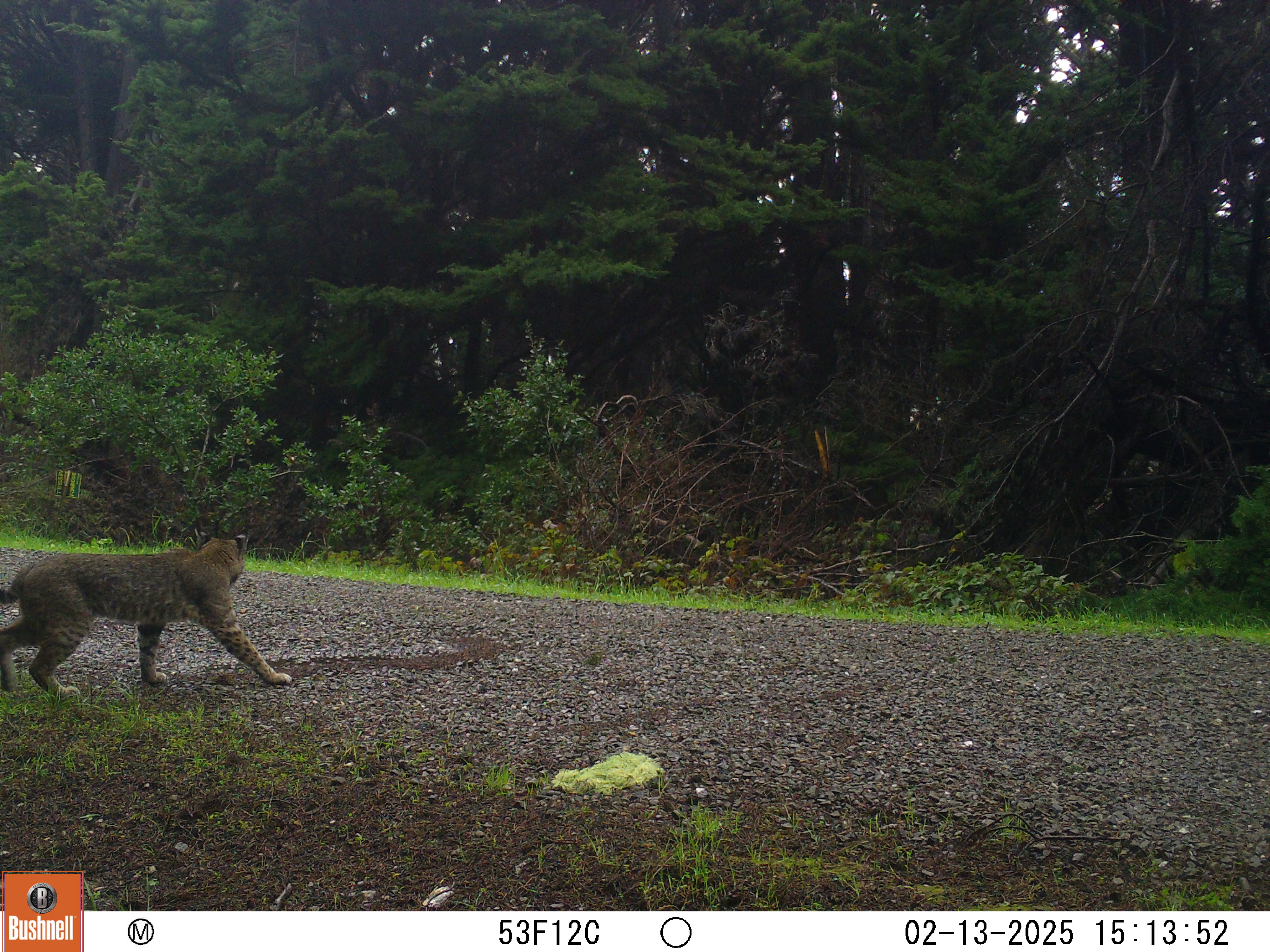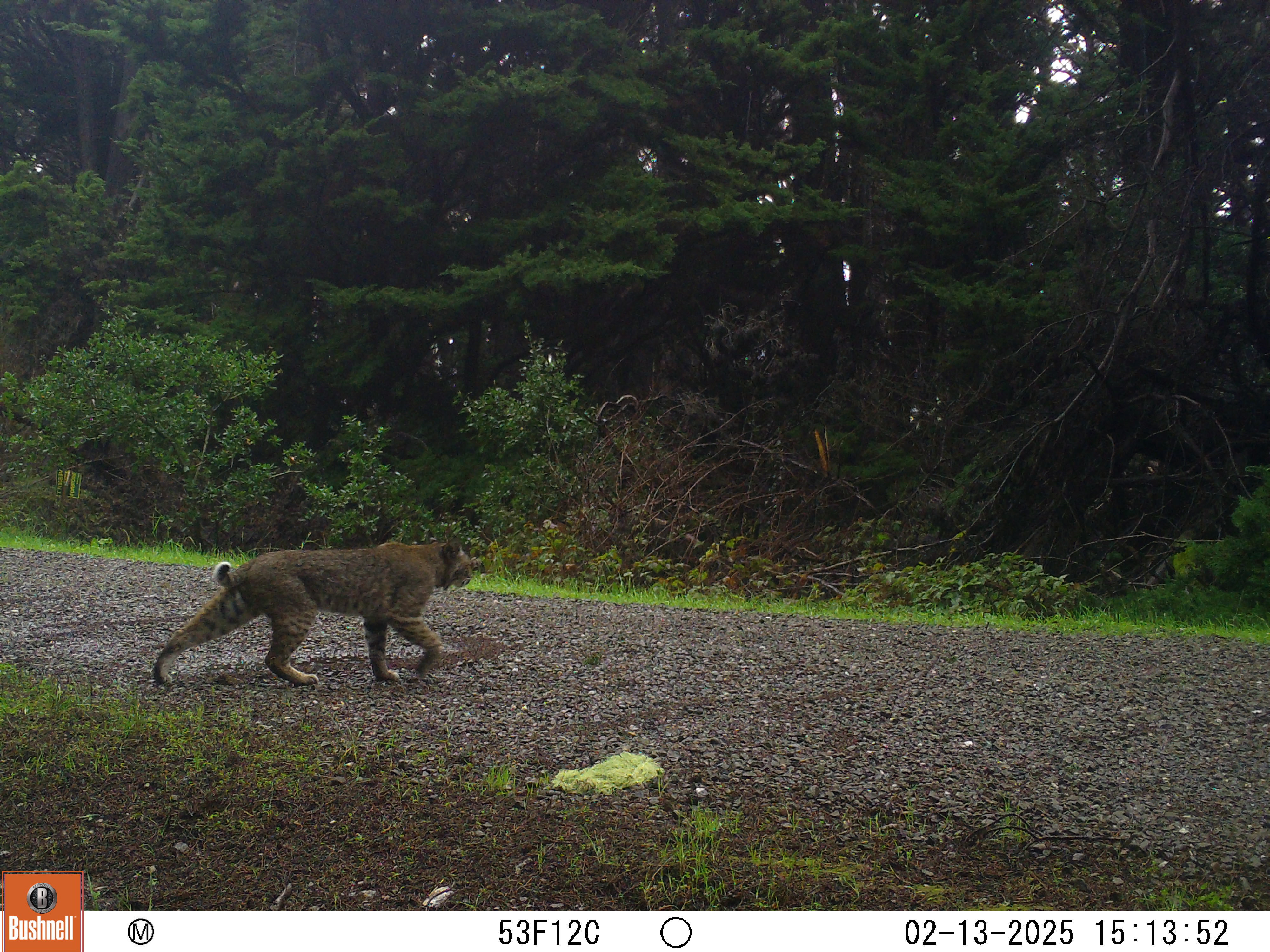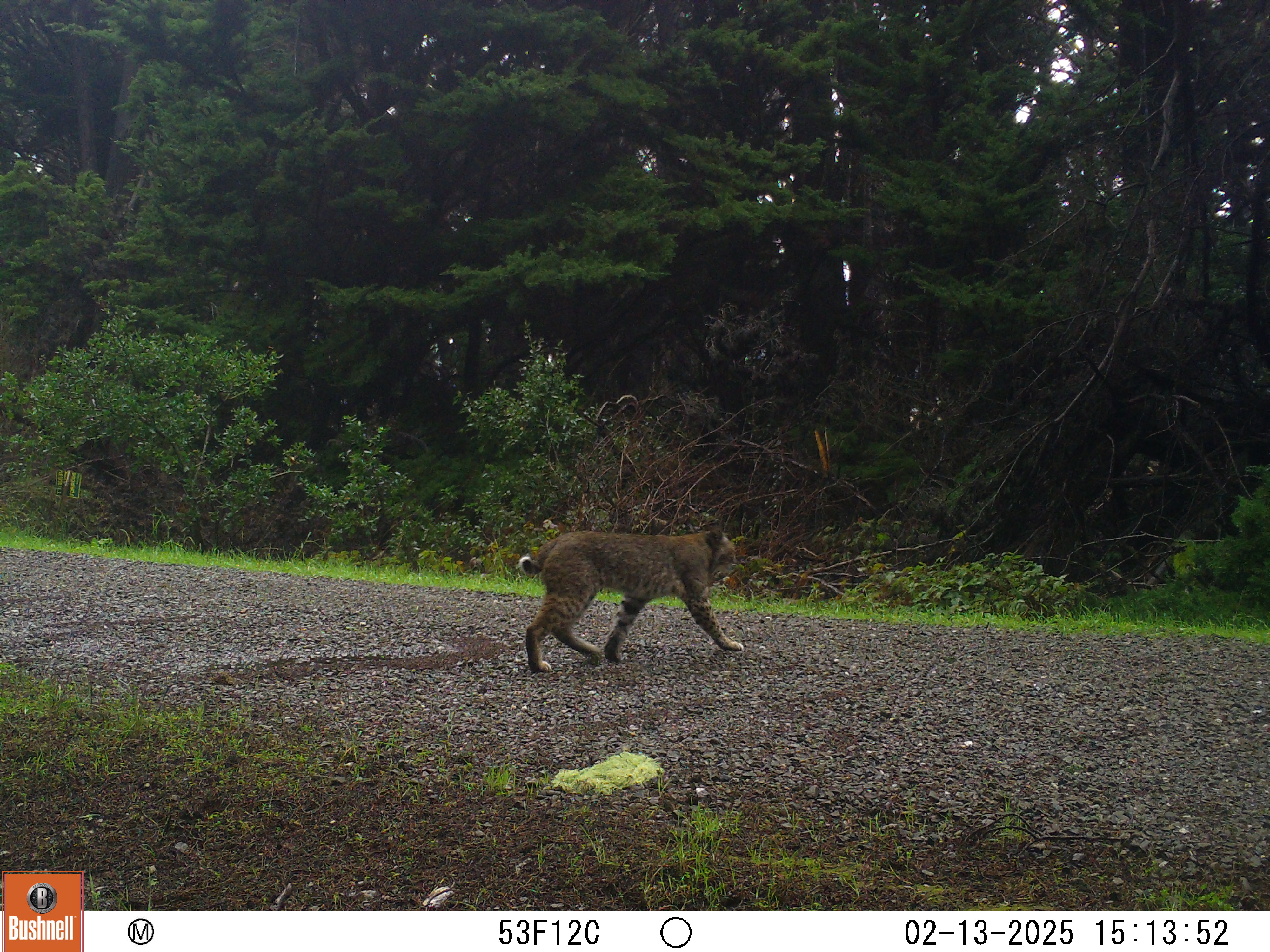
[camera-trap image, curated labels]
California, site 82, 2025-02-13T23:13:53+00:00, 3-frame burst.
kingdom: Animalia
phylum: Chordata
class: Mammalia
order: Carnivora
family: Felidae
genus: Lynx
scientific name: Lynx rufus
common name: bobcat